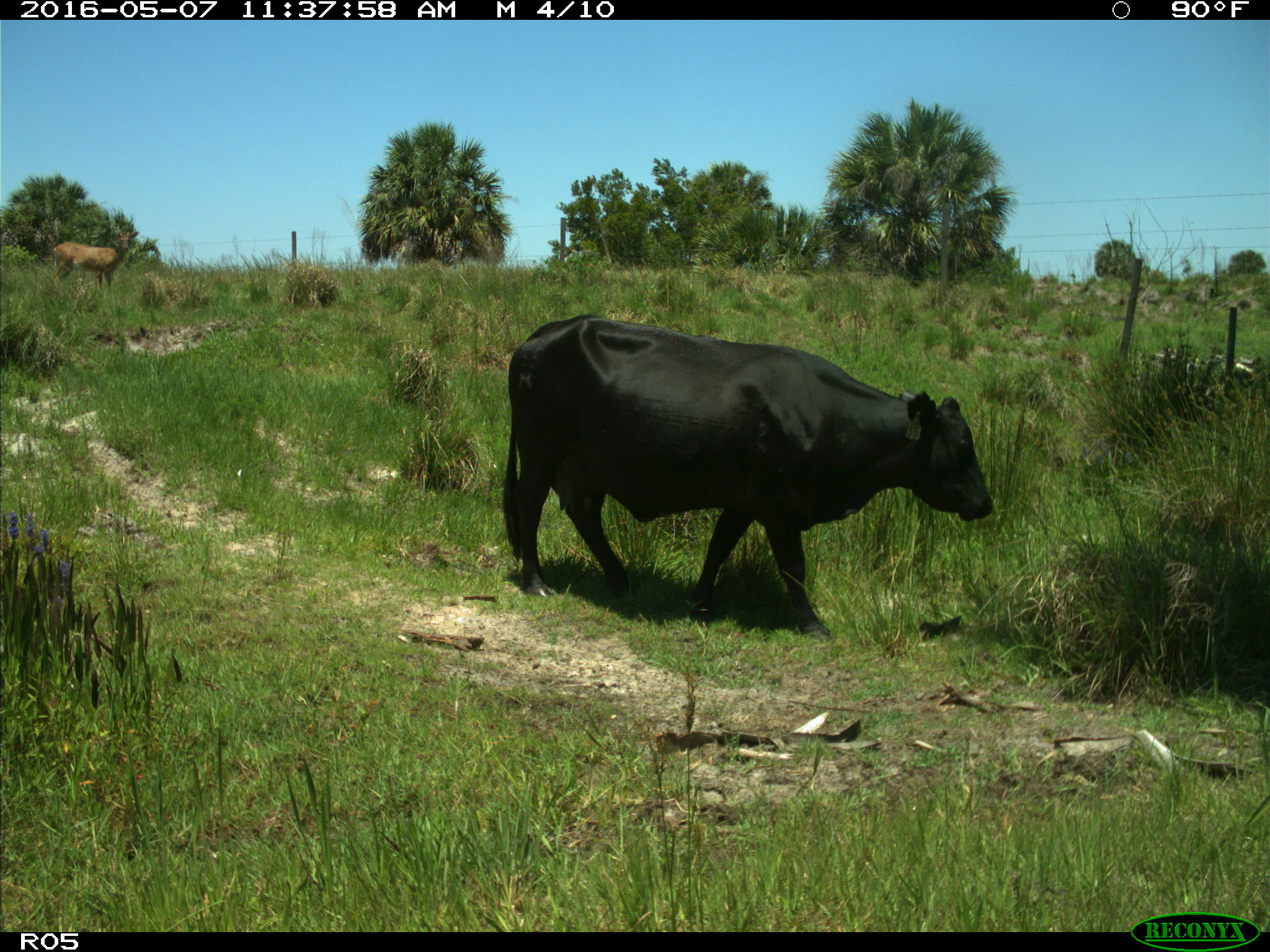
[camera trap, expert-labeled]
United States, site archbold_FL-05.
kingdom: Animalia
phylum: Chordata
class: Mammalia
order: Artiodactyla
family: Bovidae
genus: Bos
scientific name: Bos taurus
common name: domestic cow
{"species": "Bos taurus (domestic cow)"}